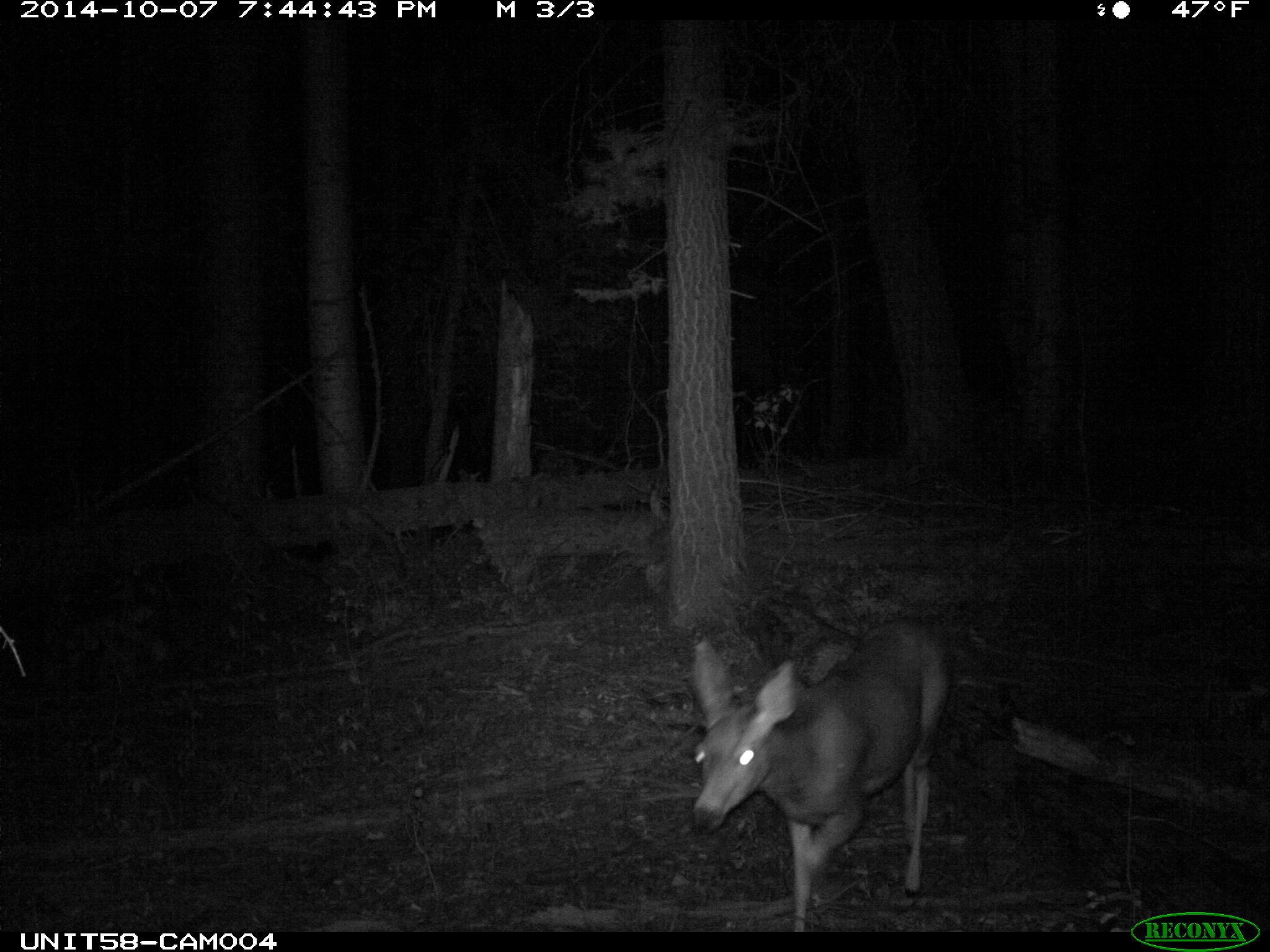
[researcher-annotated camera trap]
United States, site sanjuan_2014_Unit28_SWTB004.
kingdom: Animalia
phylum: Chordata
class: Mammalia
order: Artiodactyla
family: Cervidae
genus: Odocoileus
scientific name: Odocoileus hemionus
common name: mule deer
Odocoileus hemionus (mule deer).